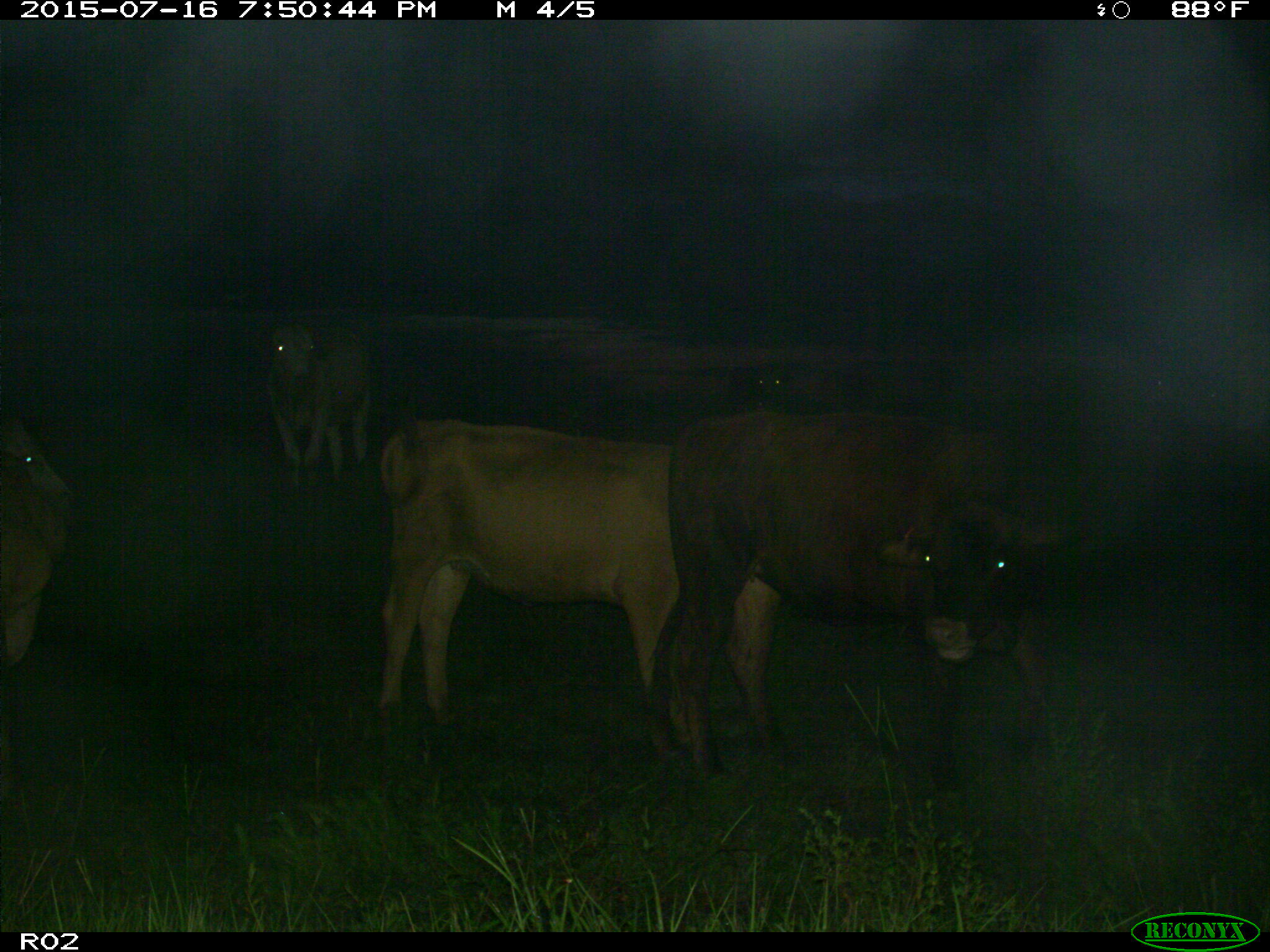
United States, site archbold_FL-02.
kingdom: Animalia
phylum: Chordata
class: Mammalia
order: Artiodactyla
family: Bovidae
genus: Bos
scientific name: Bos taurus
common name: domestic cow